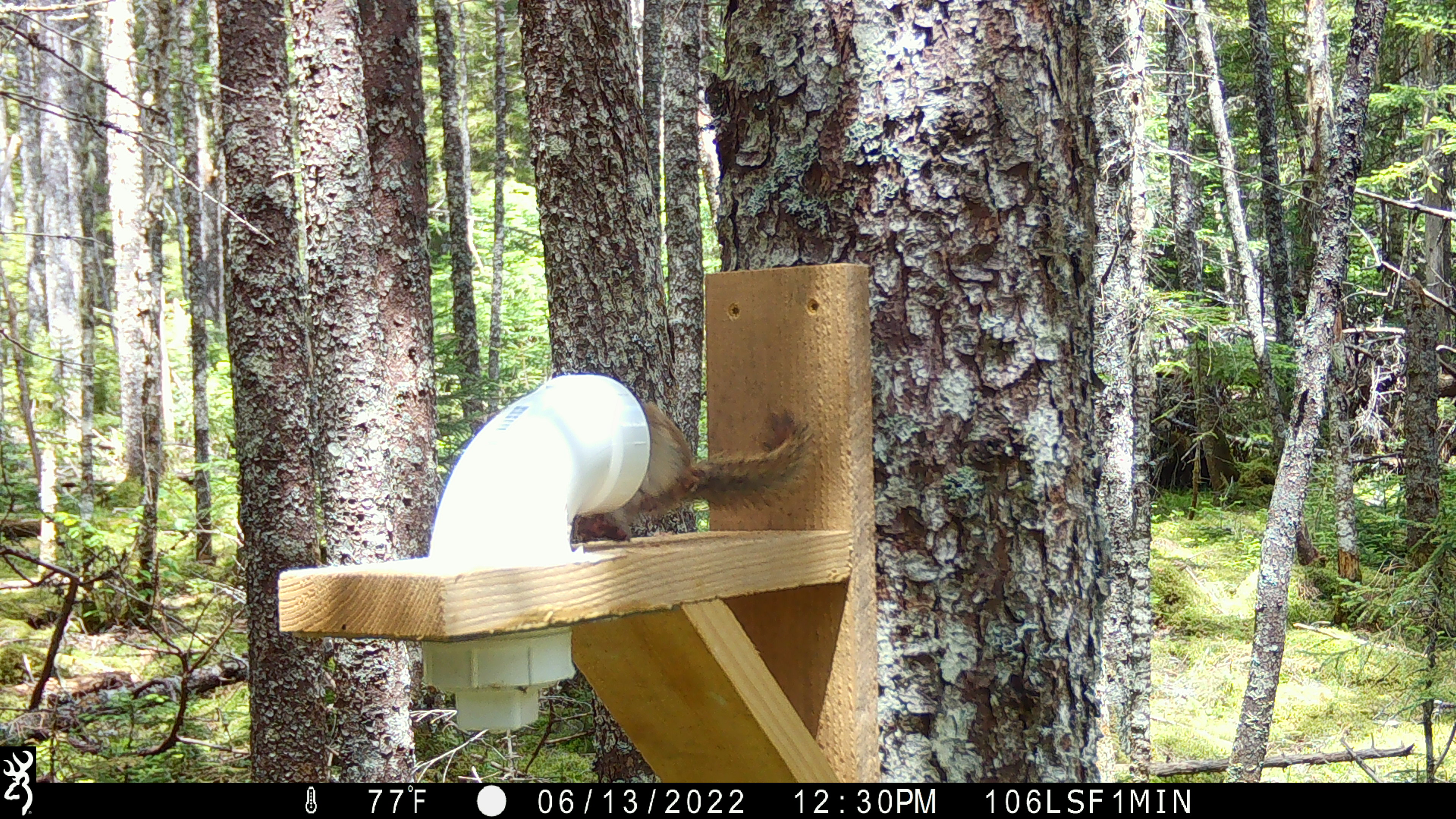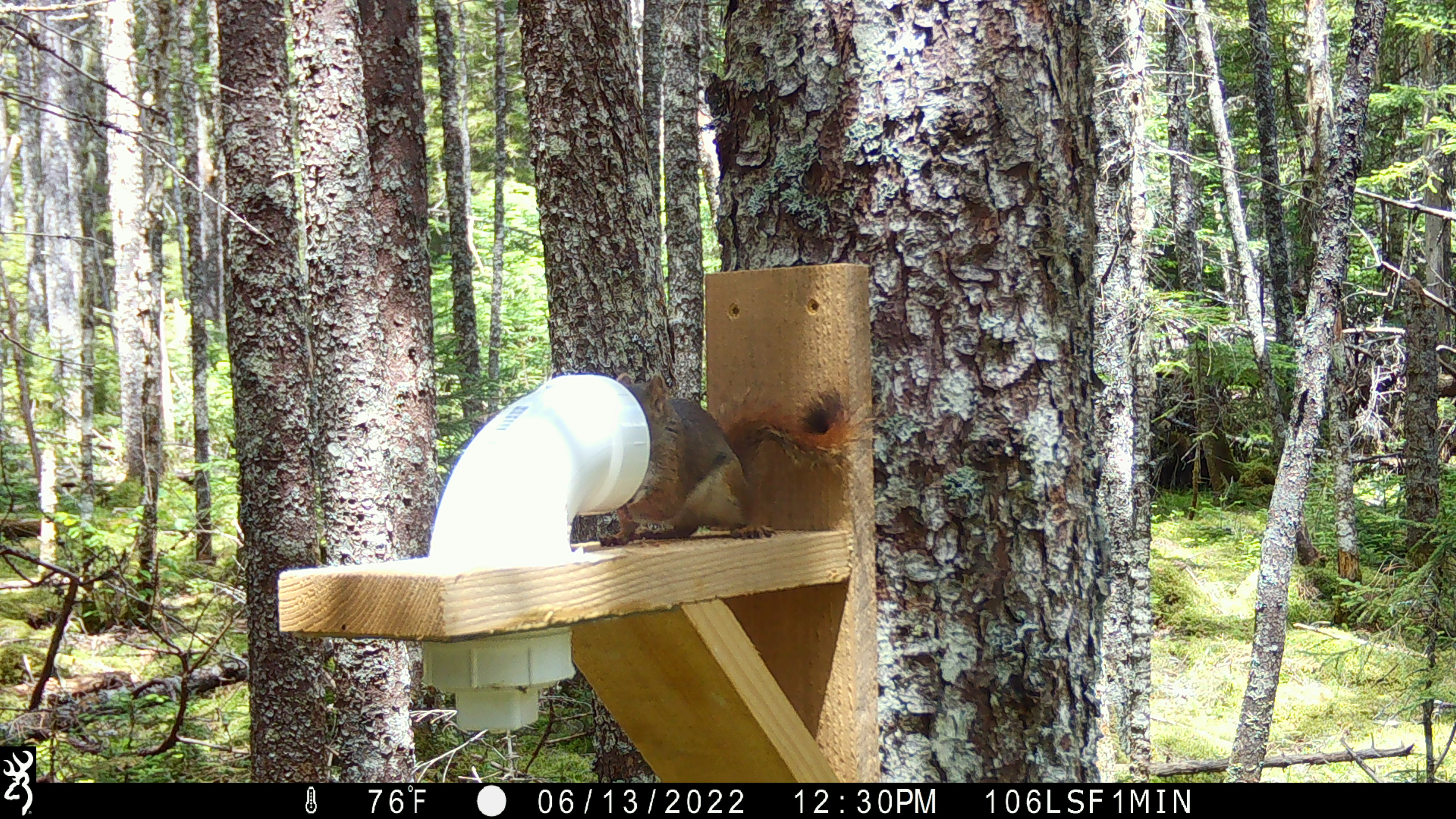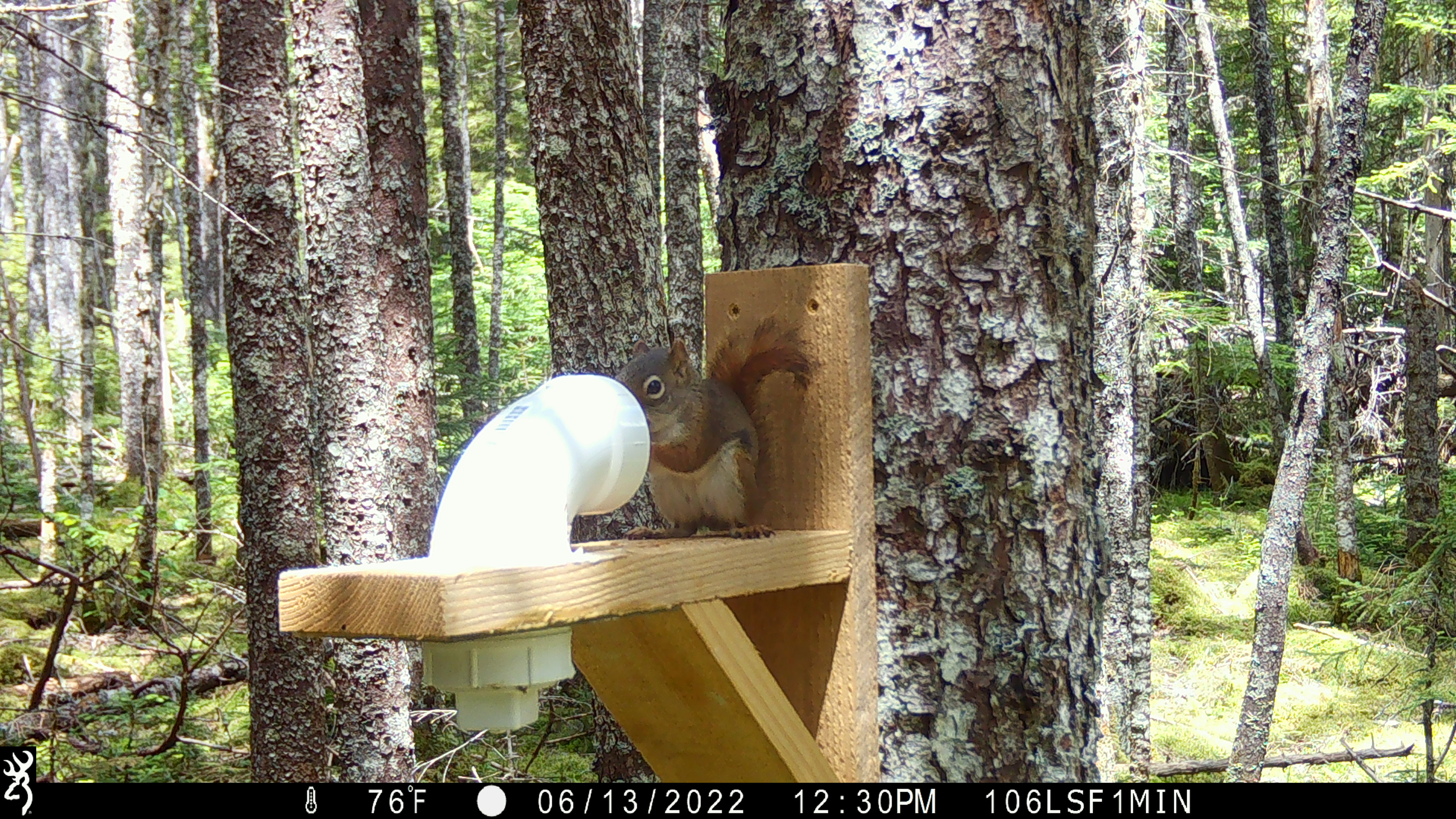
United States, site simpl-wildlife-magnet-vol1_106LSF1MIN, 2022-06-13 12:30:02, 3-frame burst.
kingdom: Animalia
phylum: Chordata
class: Mammalia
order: Rodentia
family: Sciuridae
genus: Tamiasciurus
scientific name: Tamiasciurus hudsonicus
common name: red squirrel